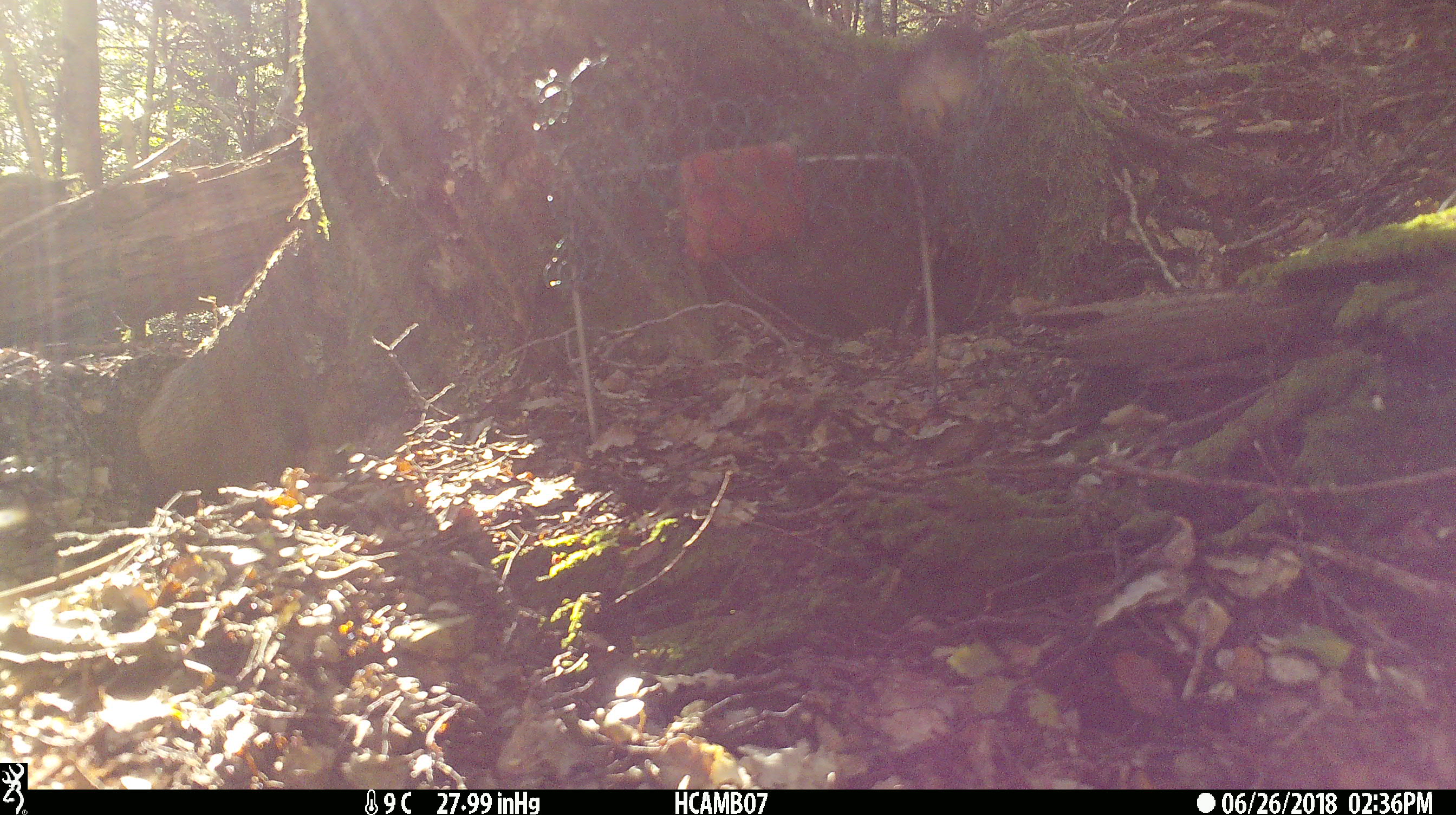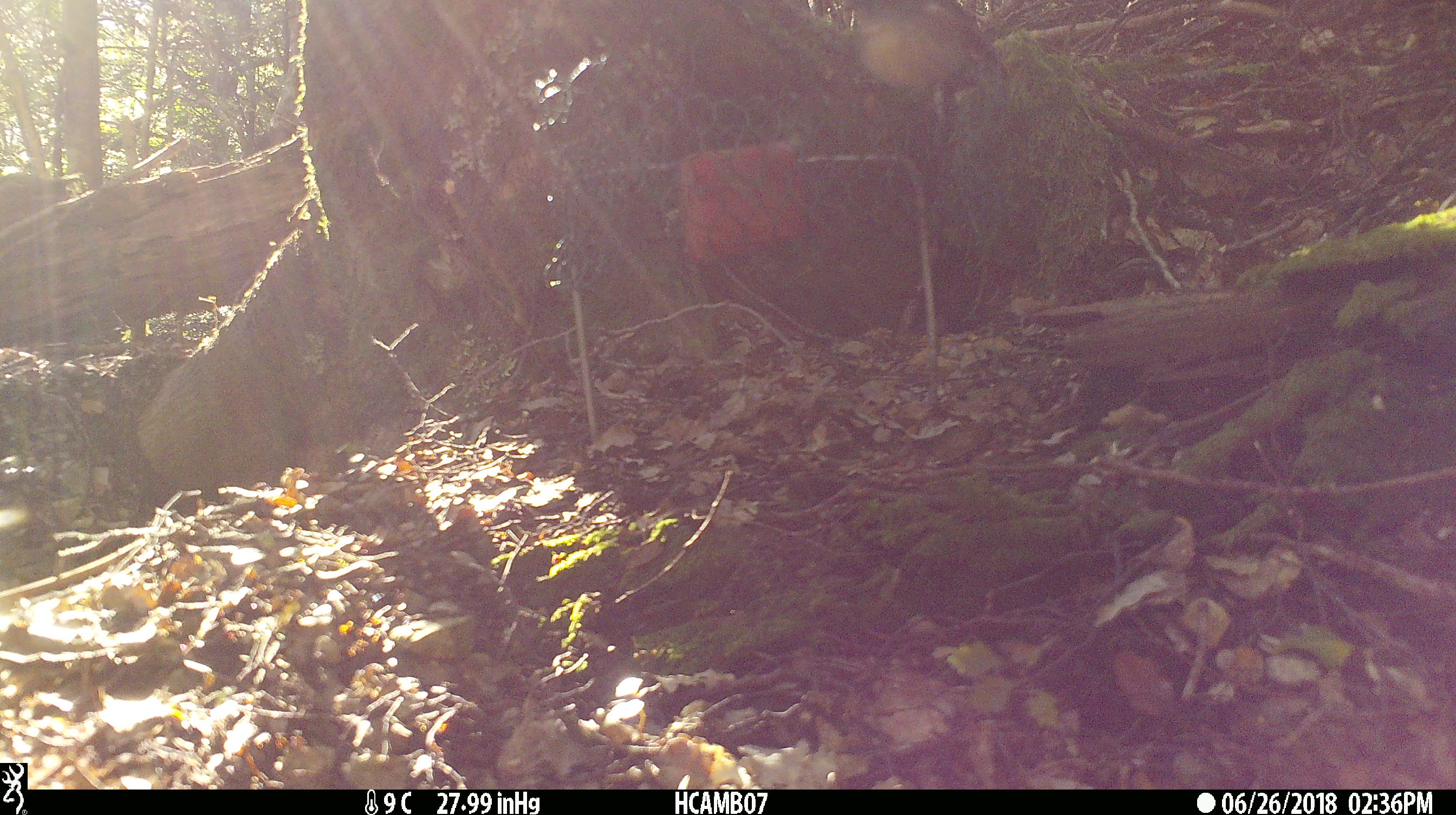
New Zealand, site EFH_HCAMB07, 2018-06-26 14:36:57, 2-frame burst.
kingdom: Animalia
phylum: Chordata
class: Aves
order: Passeriformes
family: Petroicidae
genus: Petroica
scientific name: Petroica australis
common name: new zealand robin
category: robin